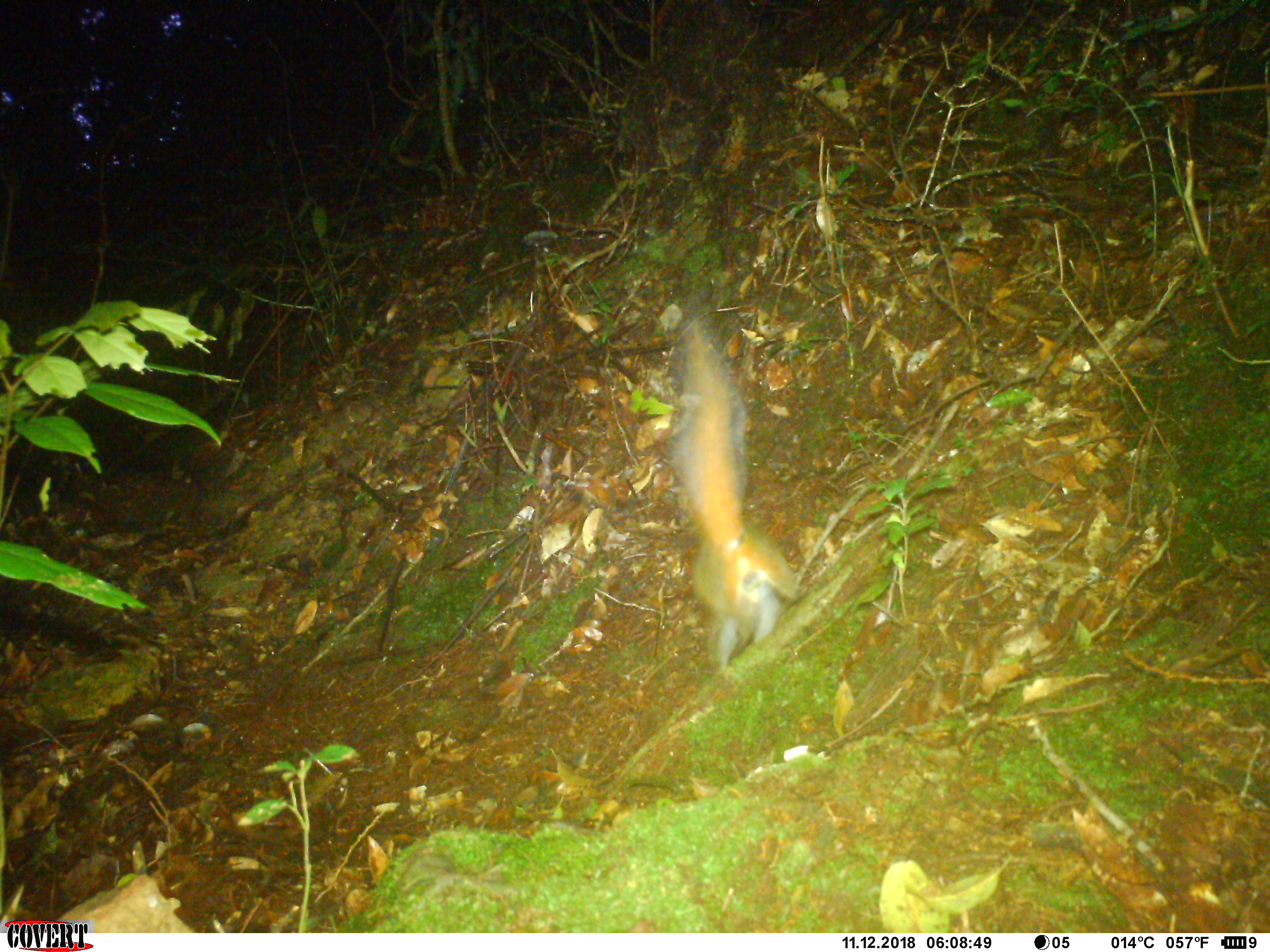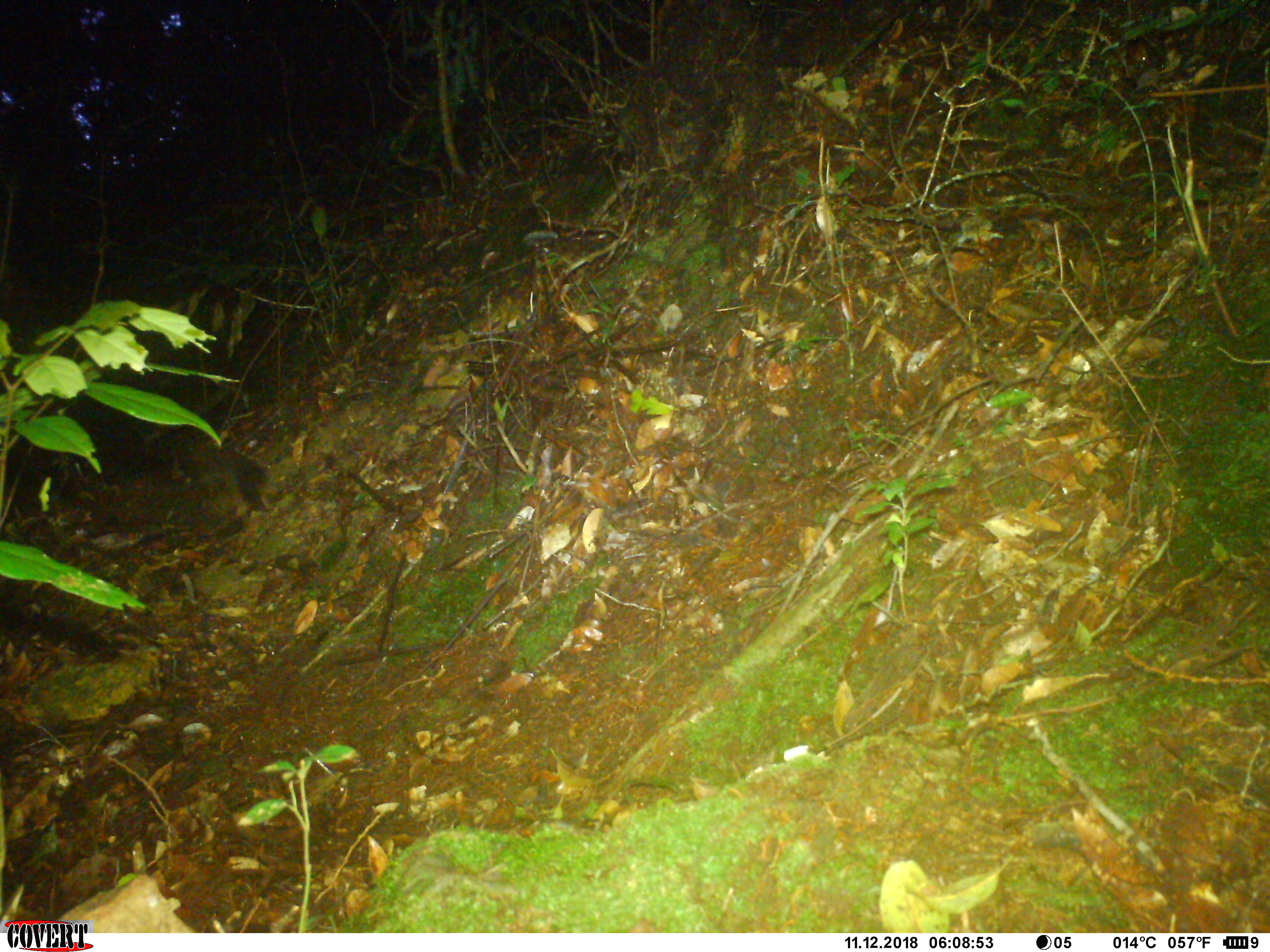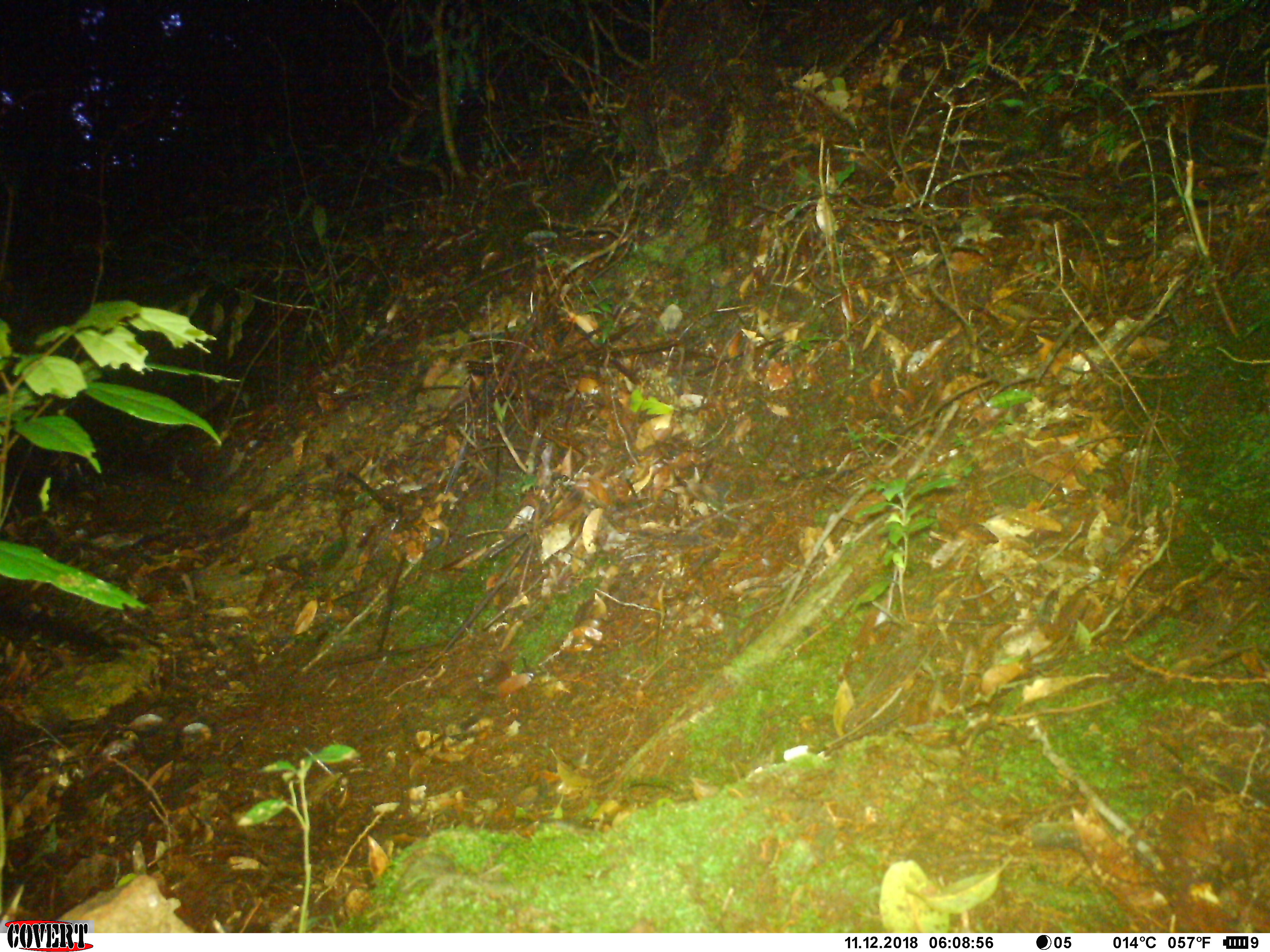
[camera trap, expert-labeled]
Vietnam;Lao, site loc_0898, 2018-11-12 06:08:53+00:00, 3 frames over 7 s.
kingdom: Animalia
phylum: Chordata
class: Mammalia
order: Rodentia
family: Sciuridae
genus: Dremomys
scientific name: Dremomys rufigenis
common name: red-cheeked squirrel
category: red cheeked squirrel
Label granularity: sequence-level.